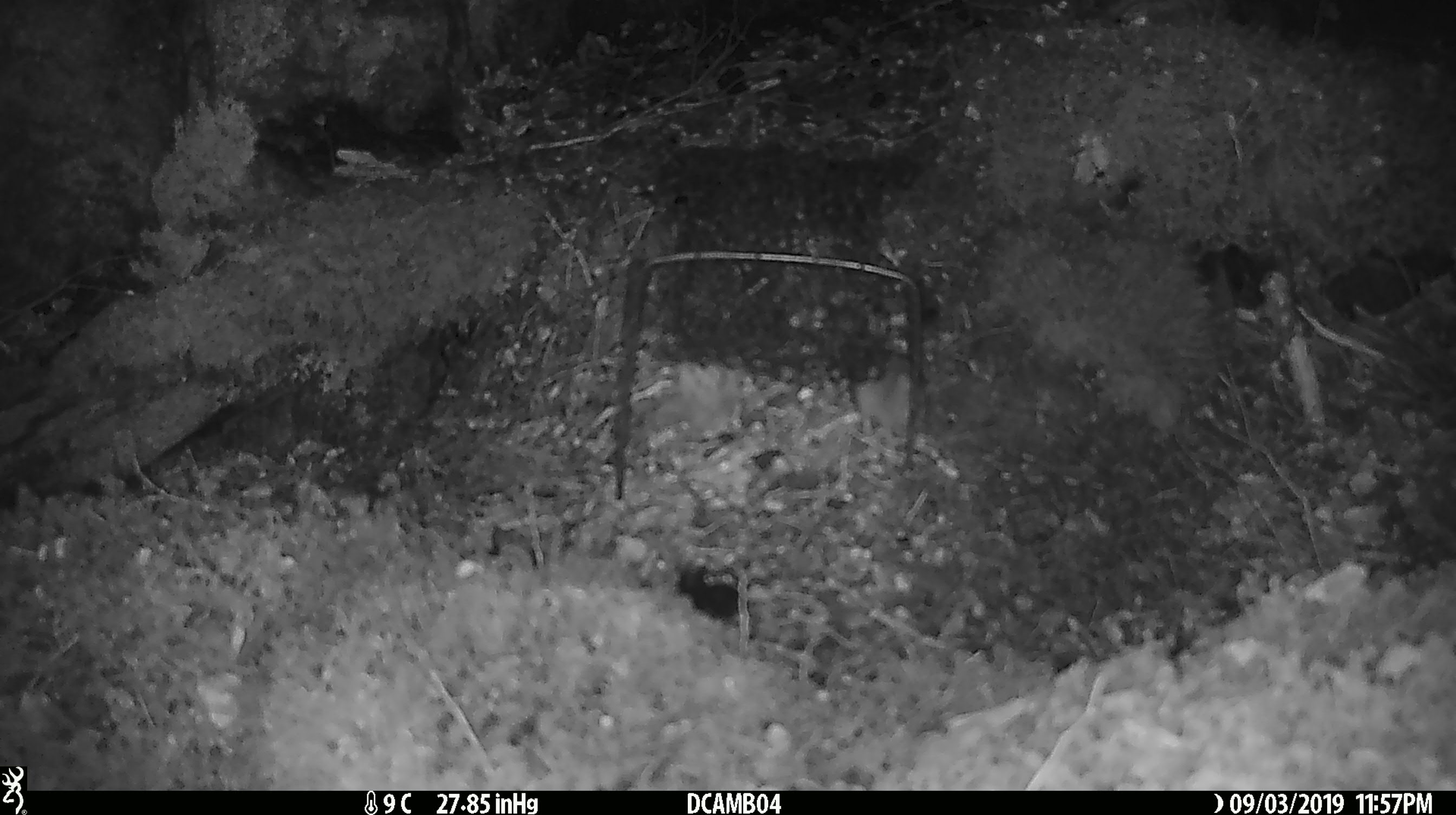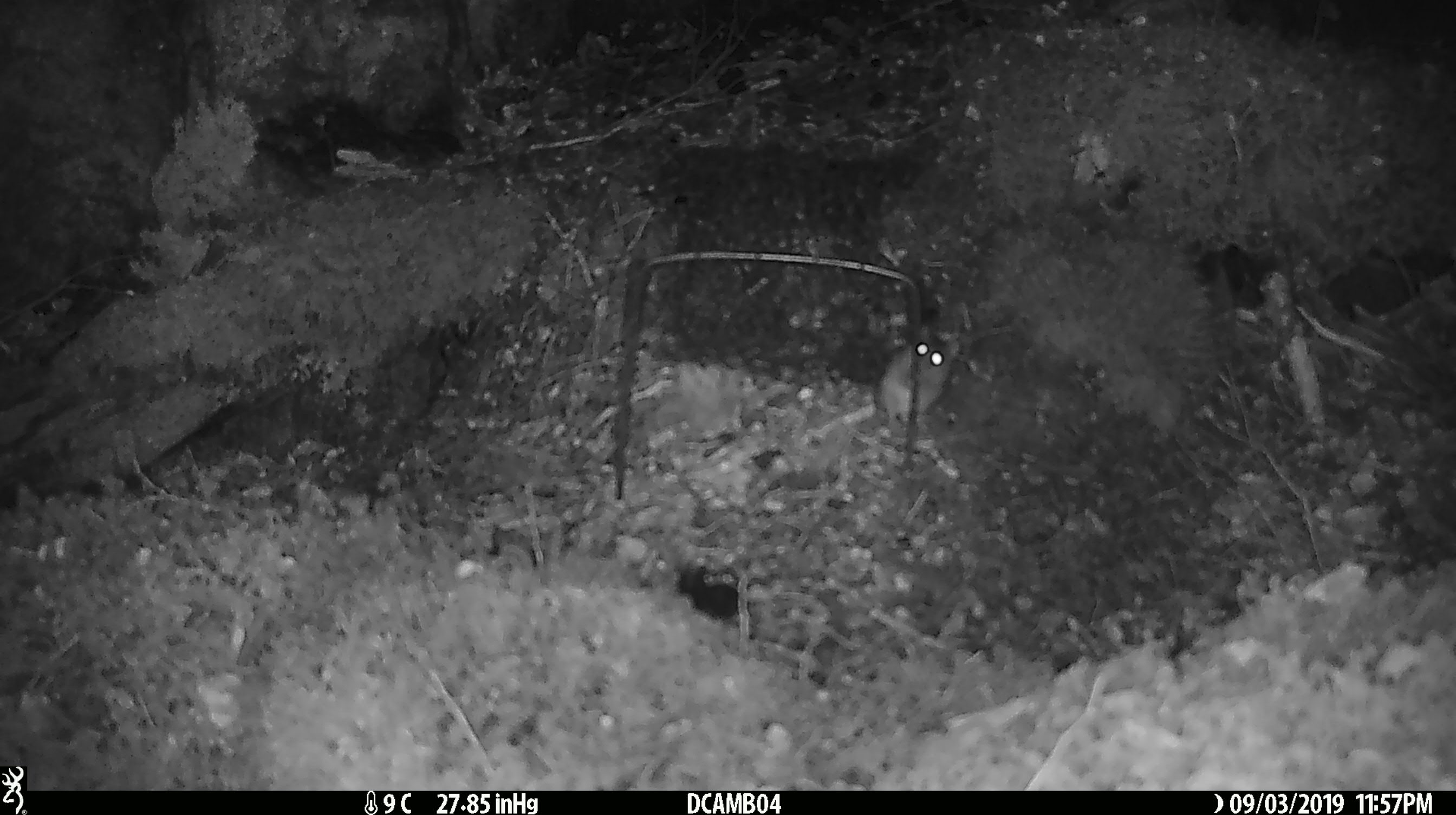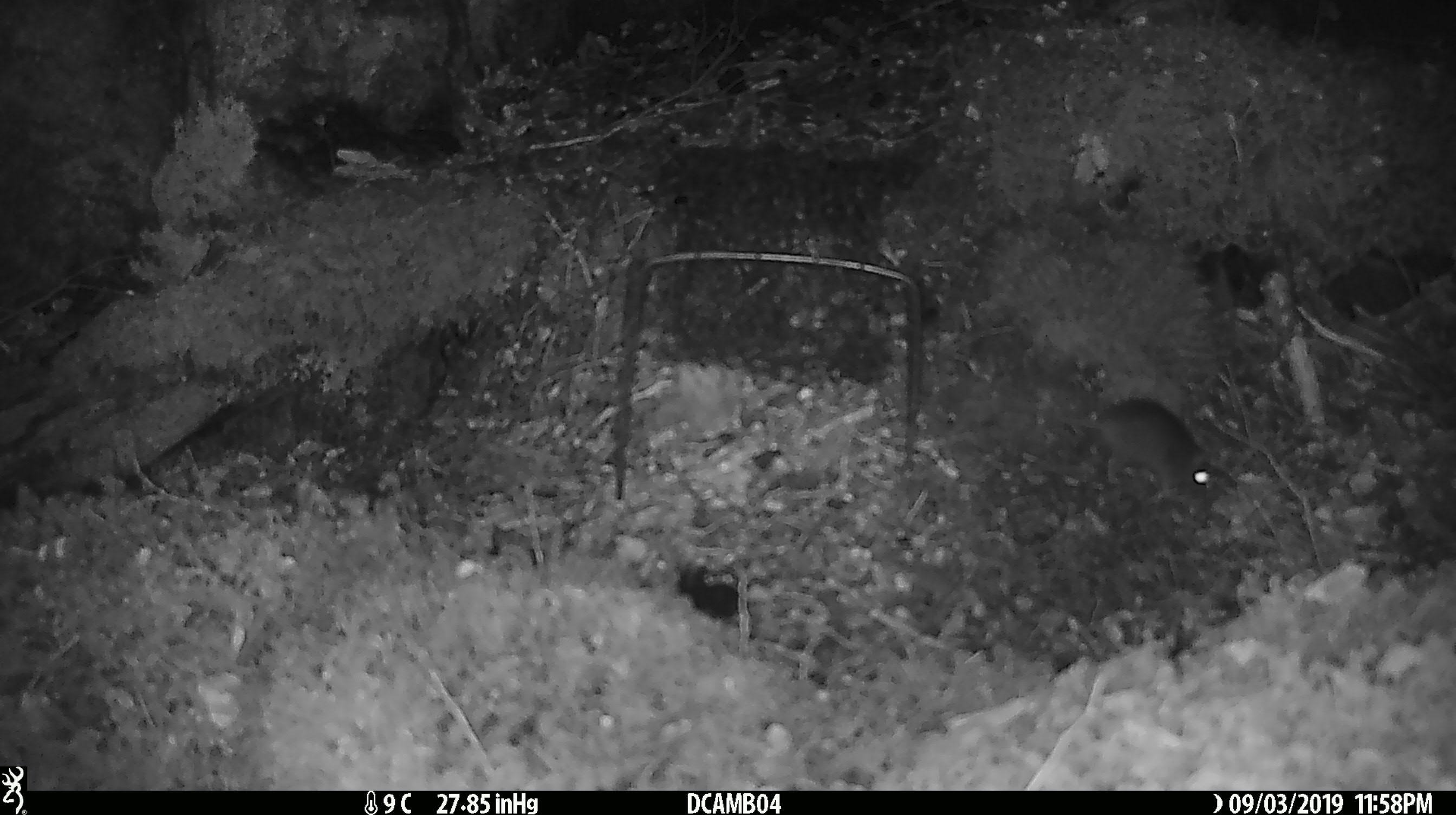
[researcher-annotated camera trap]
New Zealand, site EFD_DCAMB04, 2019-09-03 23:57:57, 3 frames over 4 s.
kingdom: Animalia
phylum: Chordata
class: Mammalia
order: Rodentia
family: Muridae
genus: Mus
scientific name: Mus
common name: mouse